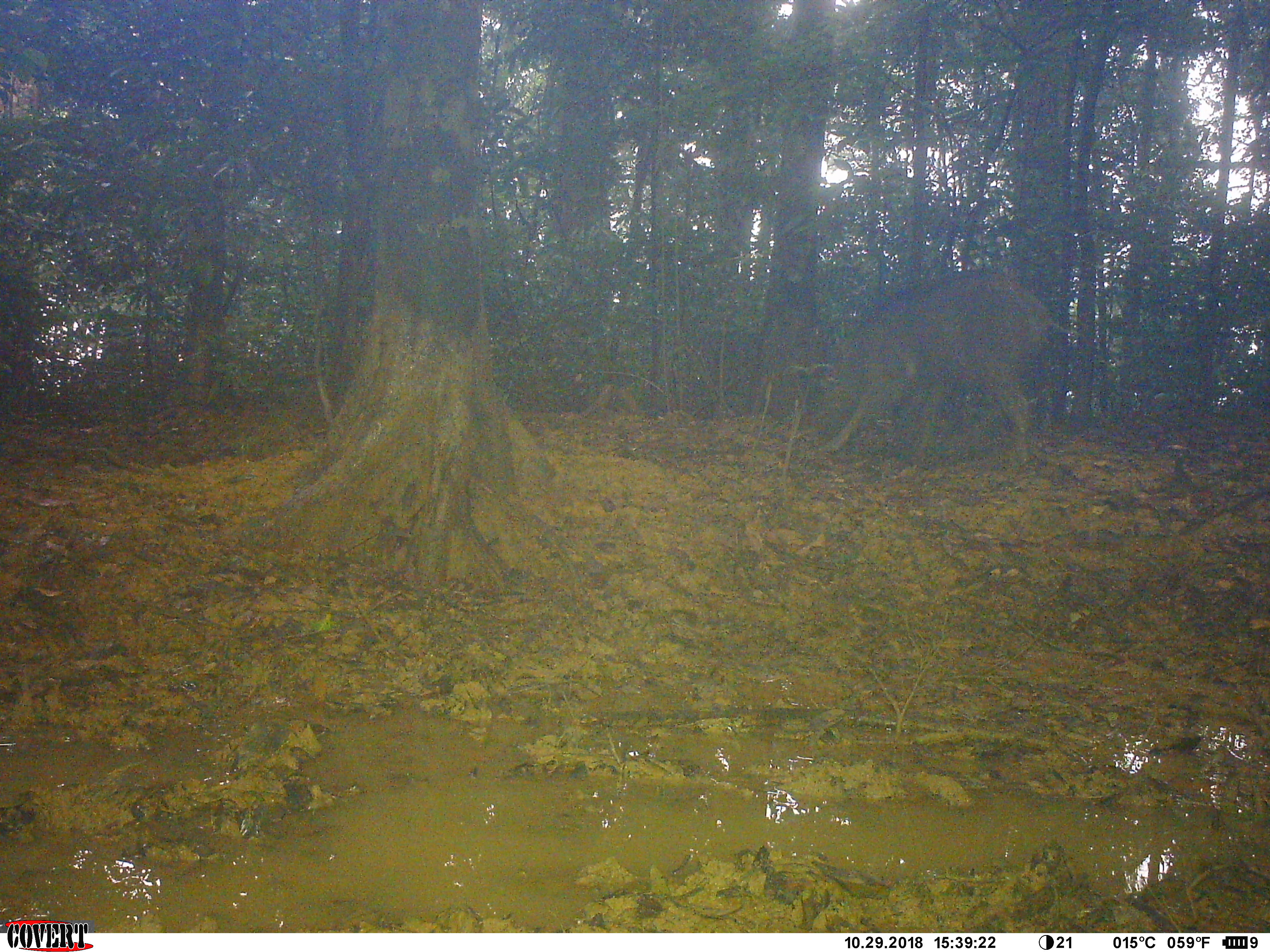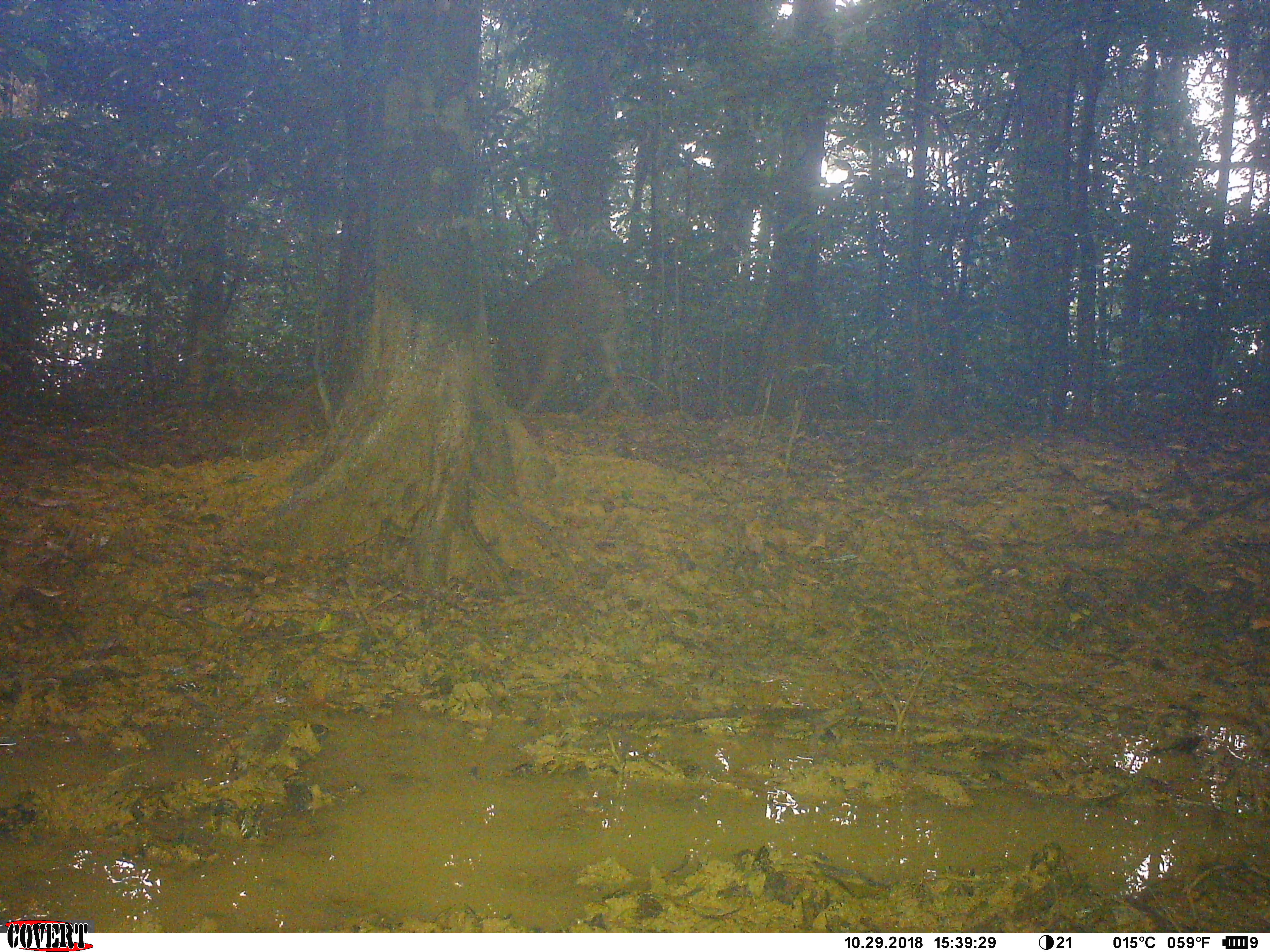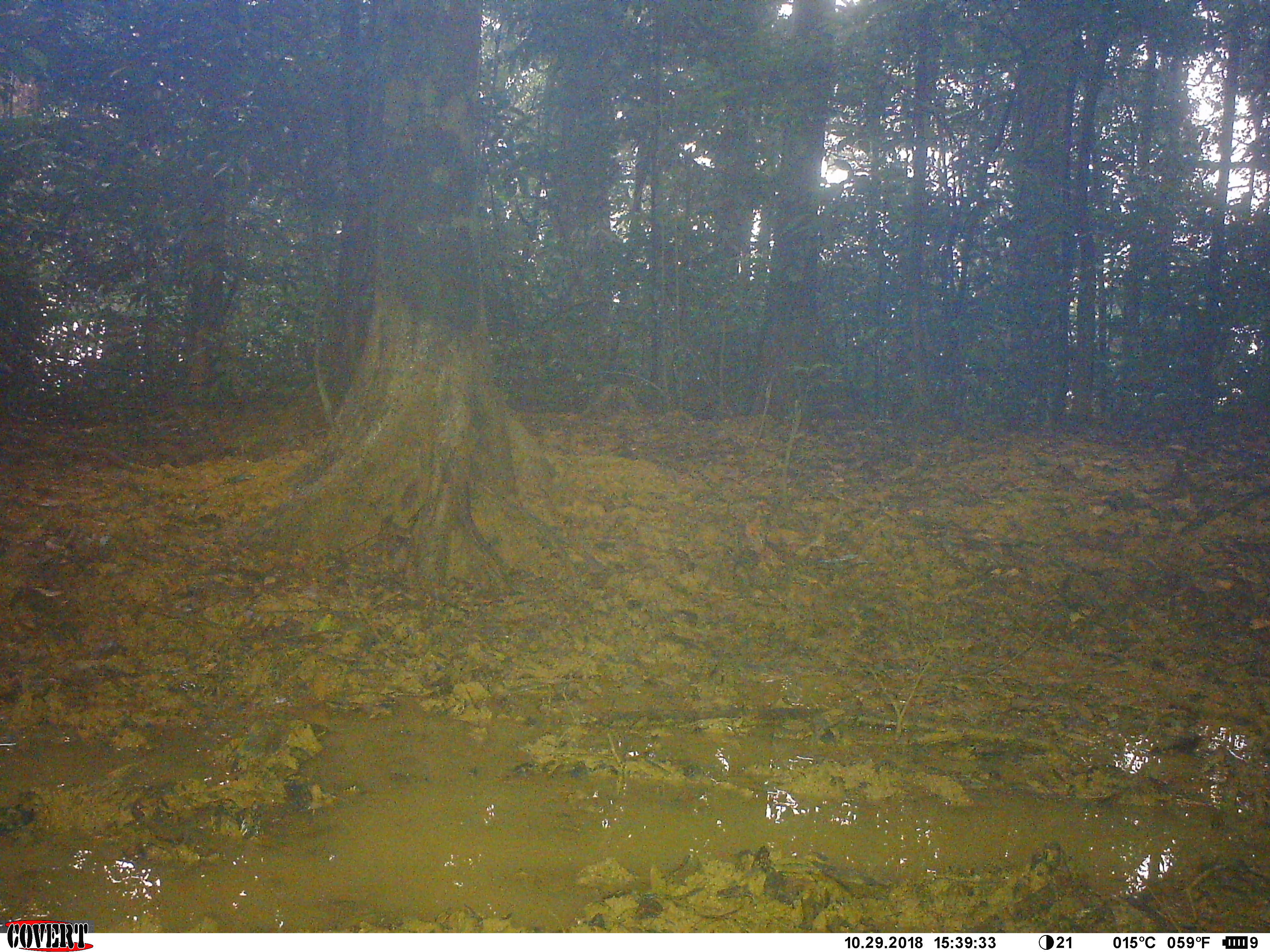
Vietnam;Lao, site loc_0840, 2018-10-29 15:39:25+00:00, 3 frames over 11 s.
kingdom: Animalia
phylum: Chordata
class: Mammalia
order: Artiodactyla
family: Suidae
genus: Sus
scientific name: Sus scrofa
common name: eurasian wild pig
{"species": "eurasian wild pig (Sus scrofa)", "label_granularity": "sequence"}